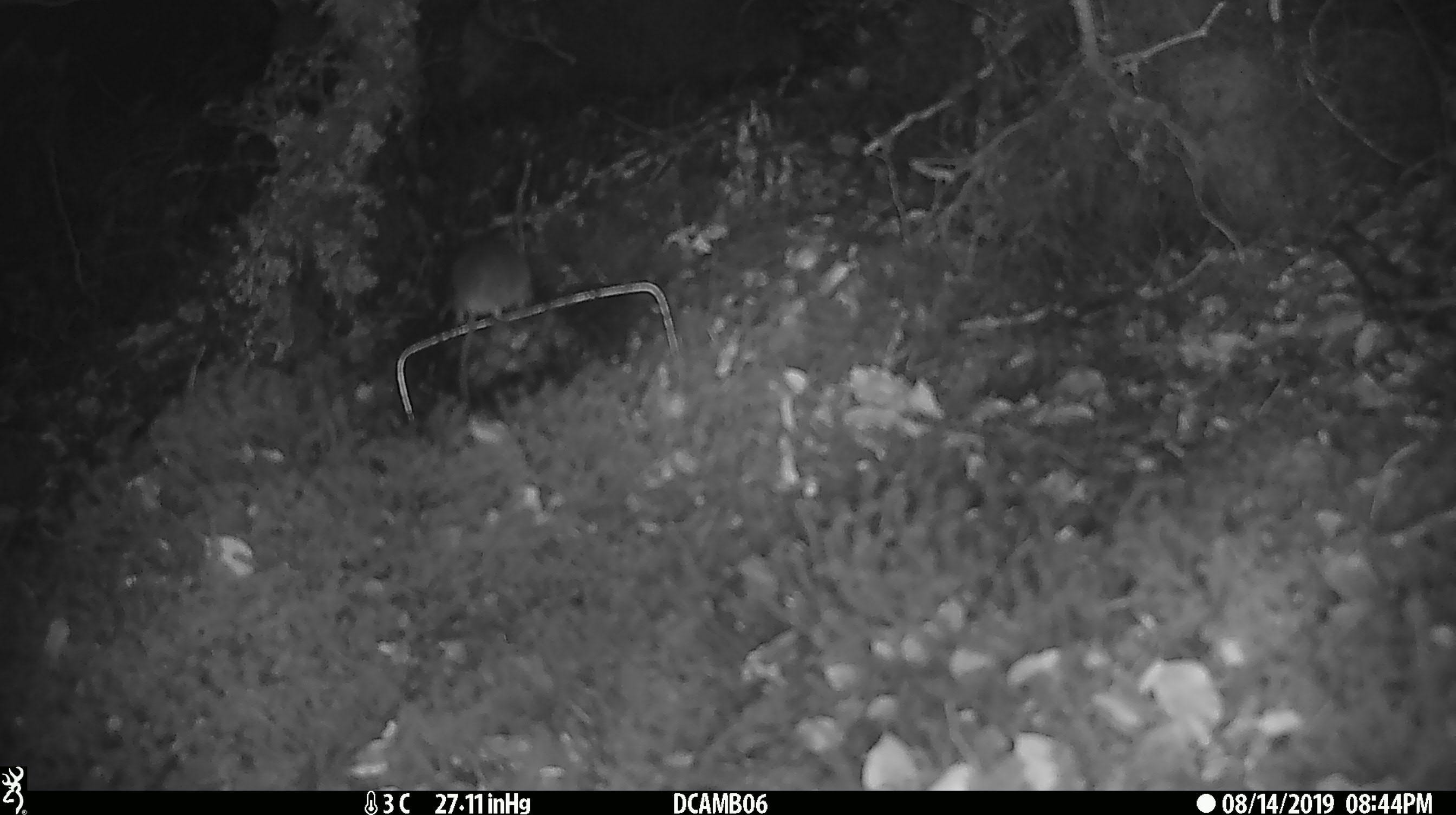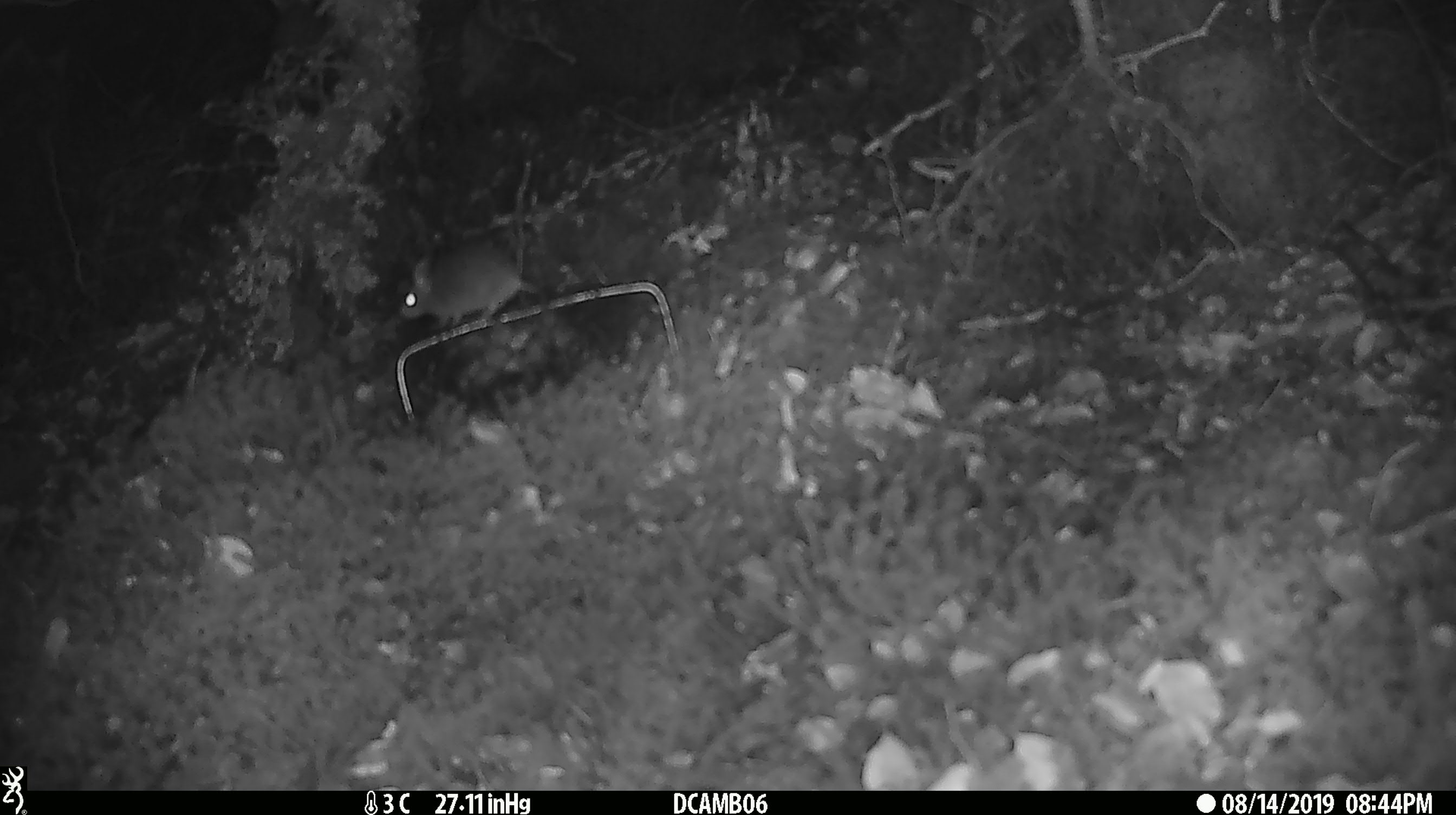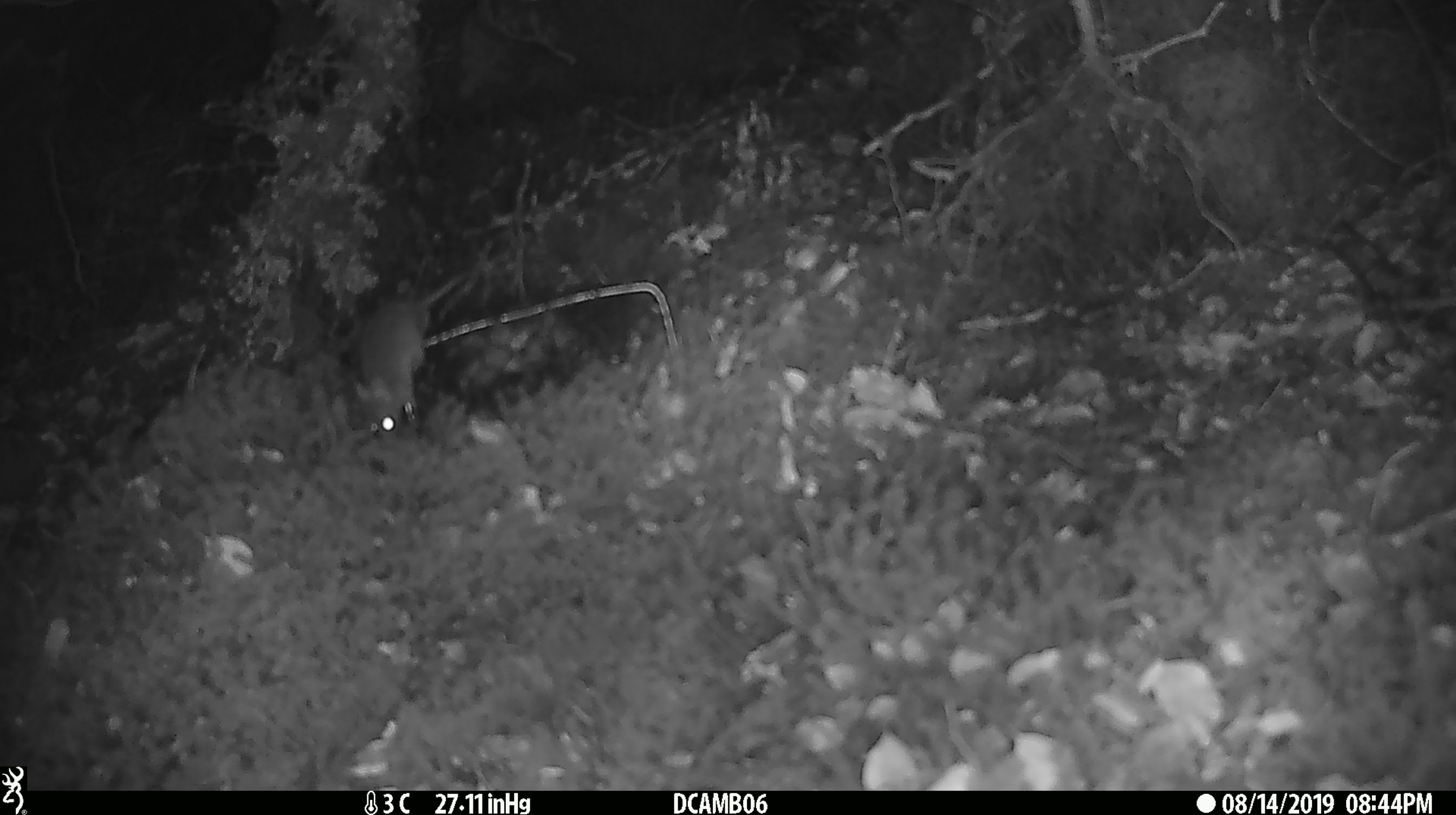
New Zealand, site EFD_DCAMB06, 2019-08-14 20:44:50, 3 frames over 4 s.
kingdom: Animalia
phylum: Chordata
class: Mammalia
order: Rodentia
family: Muridae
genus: Mus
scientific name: Mus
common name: mouse